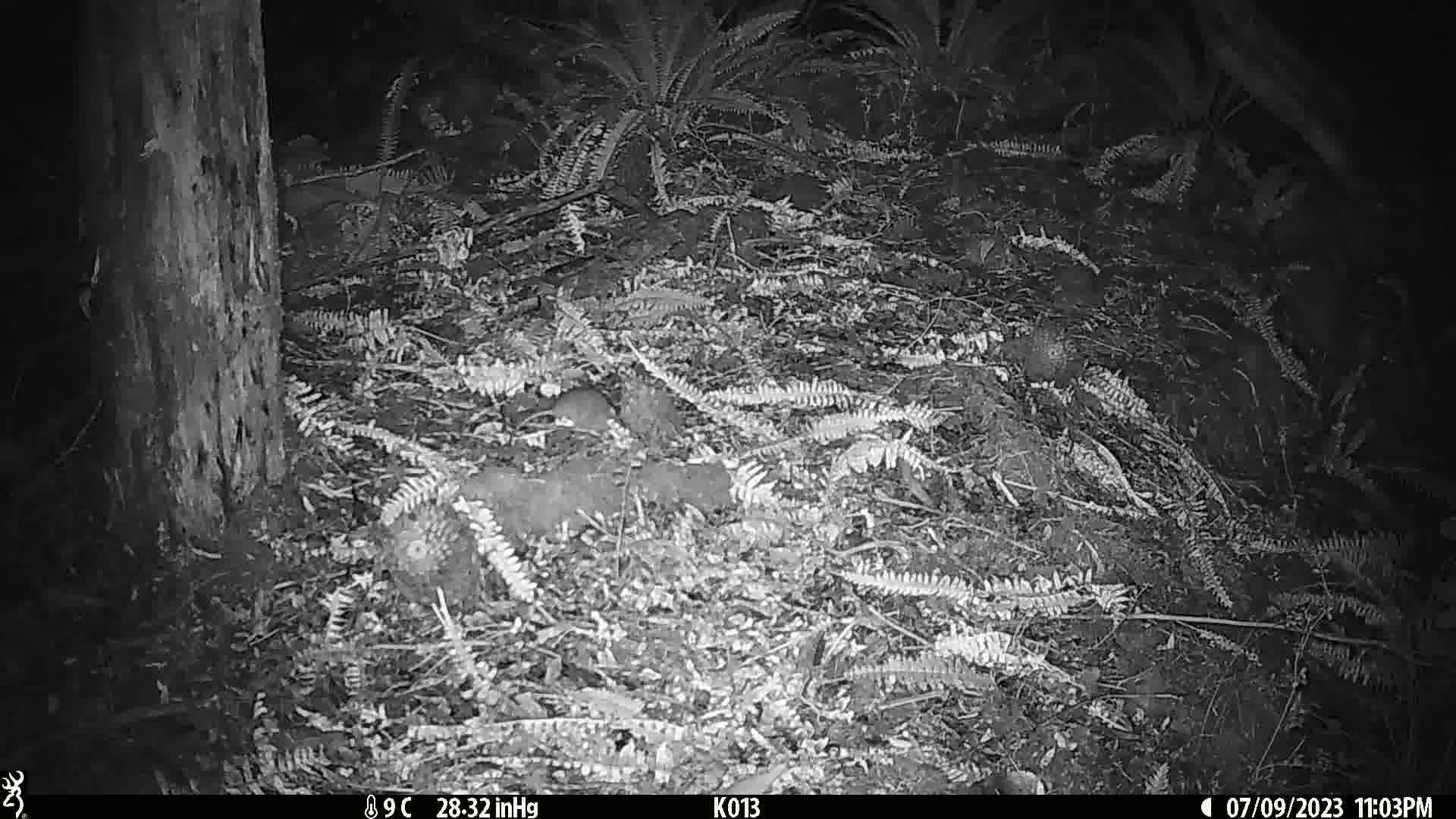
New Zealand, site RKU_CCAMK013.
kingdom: Animalia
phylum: Chordata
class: Mammalia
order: Rodentia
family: Muridae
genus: Rattus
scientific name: Rattus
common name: rat